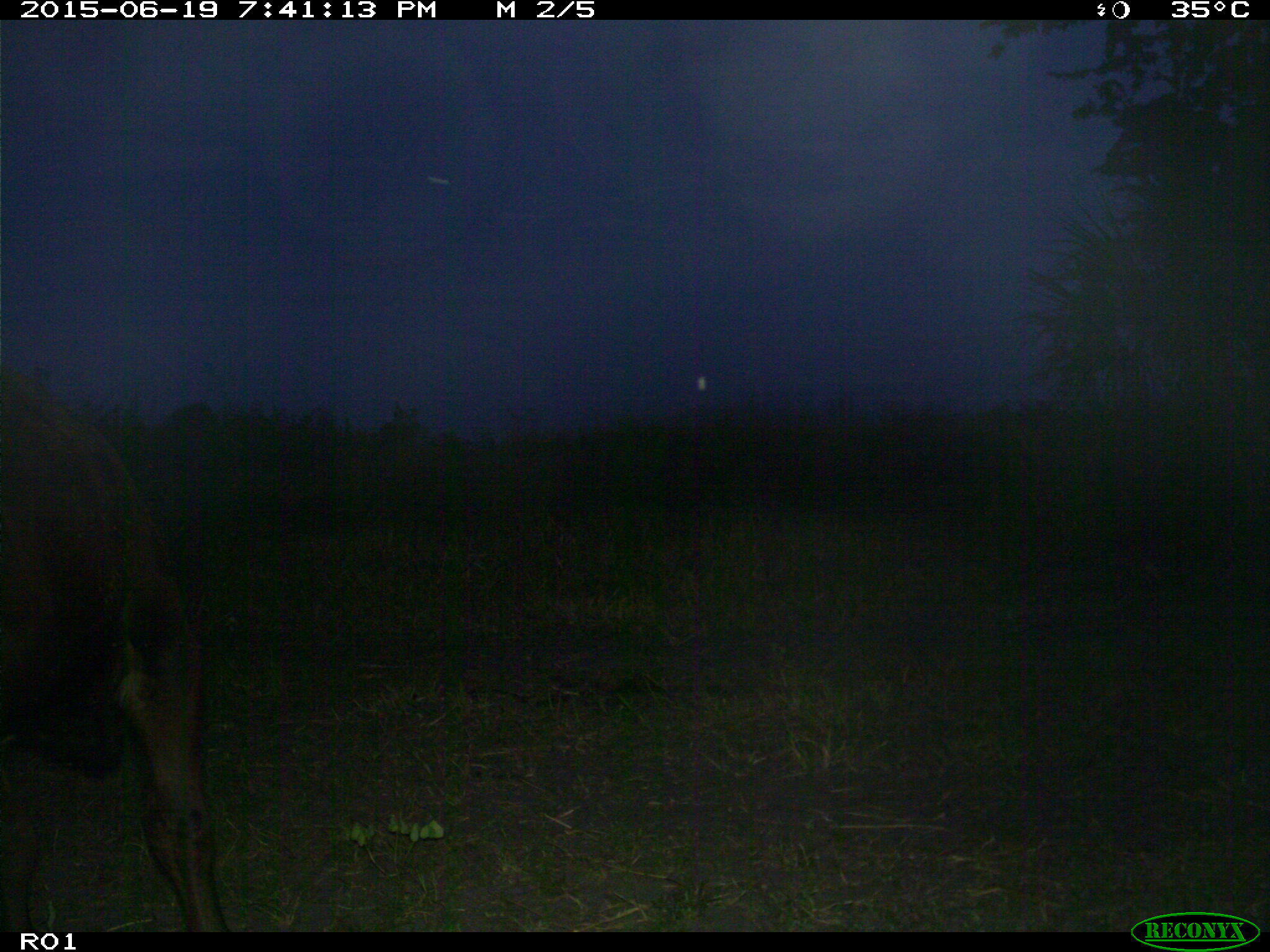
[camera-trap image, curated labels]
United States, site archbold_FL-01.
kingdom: Animalia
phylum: Chordata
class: Mammalia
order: Artiodactyla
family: Bovidae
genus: Bos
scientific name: Bos taurus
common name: domestic cow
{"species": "Bos taurus (domestic cow)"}